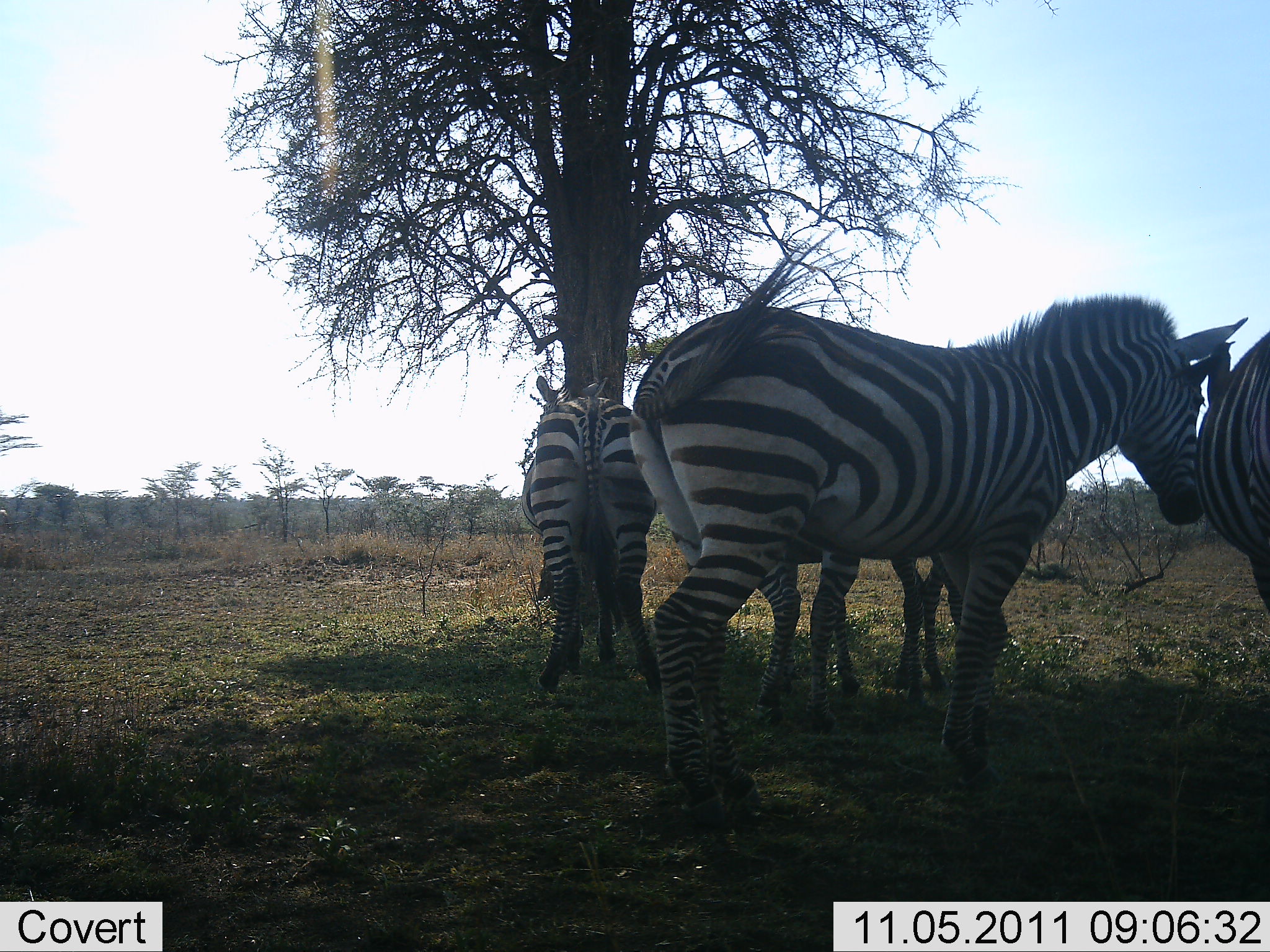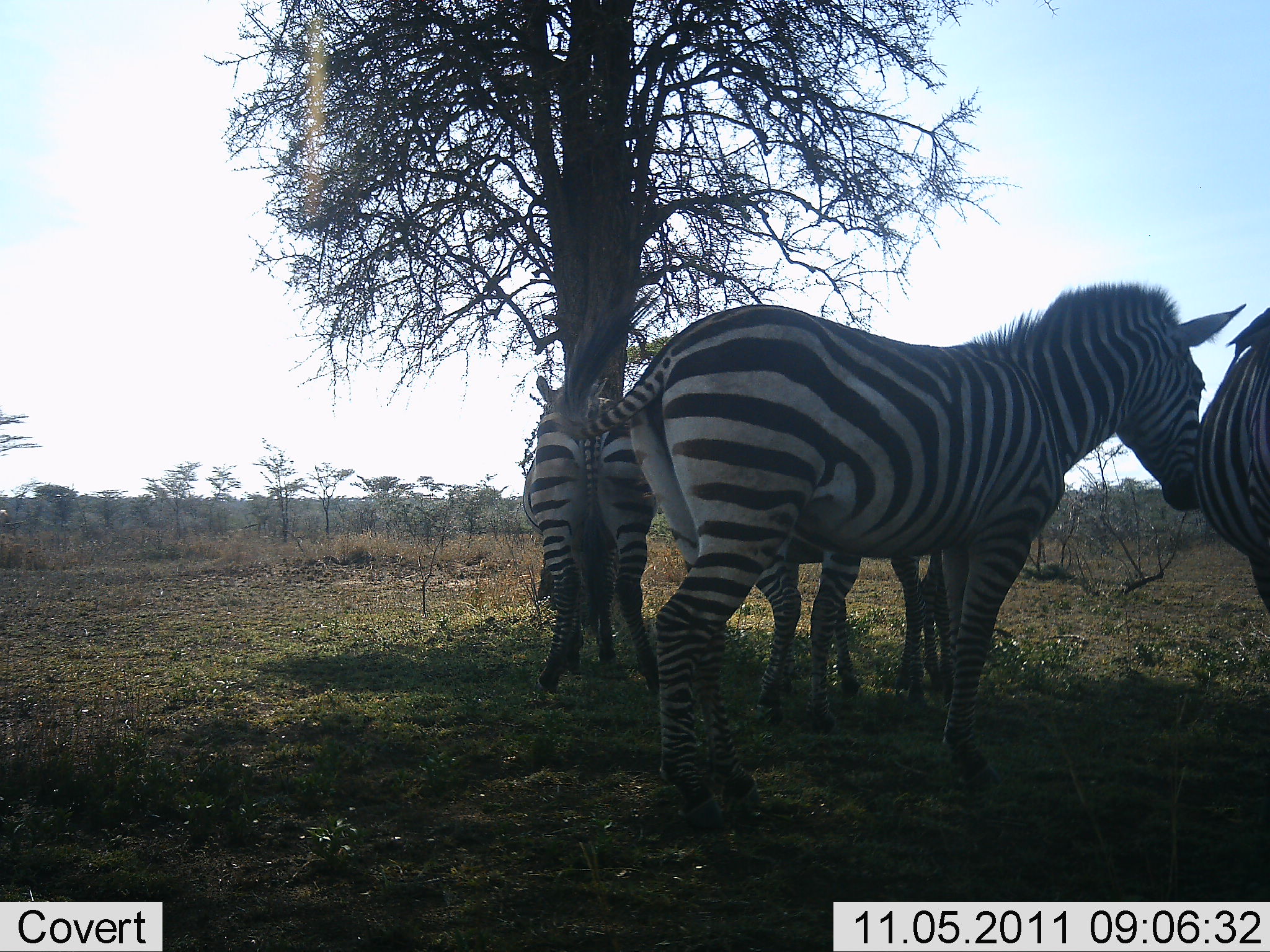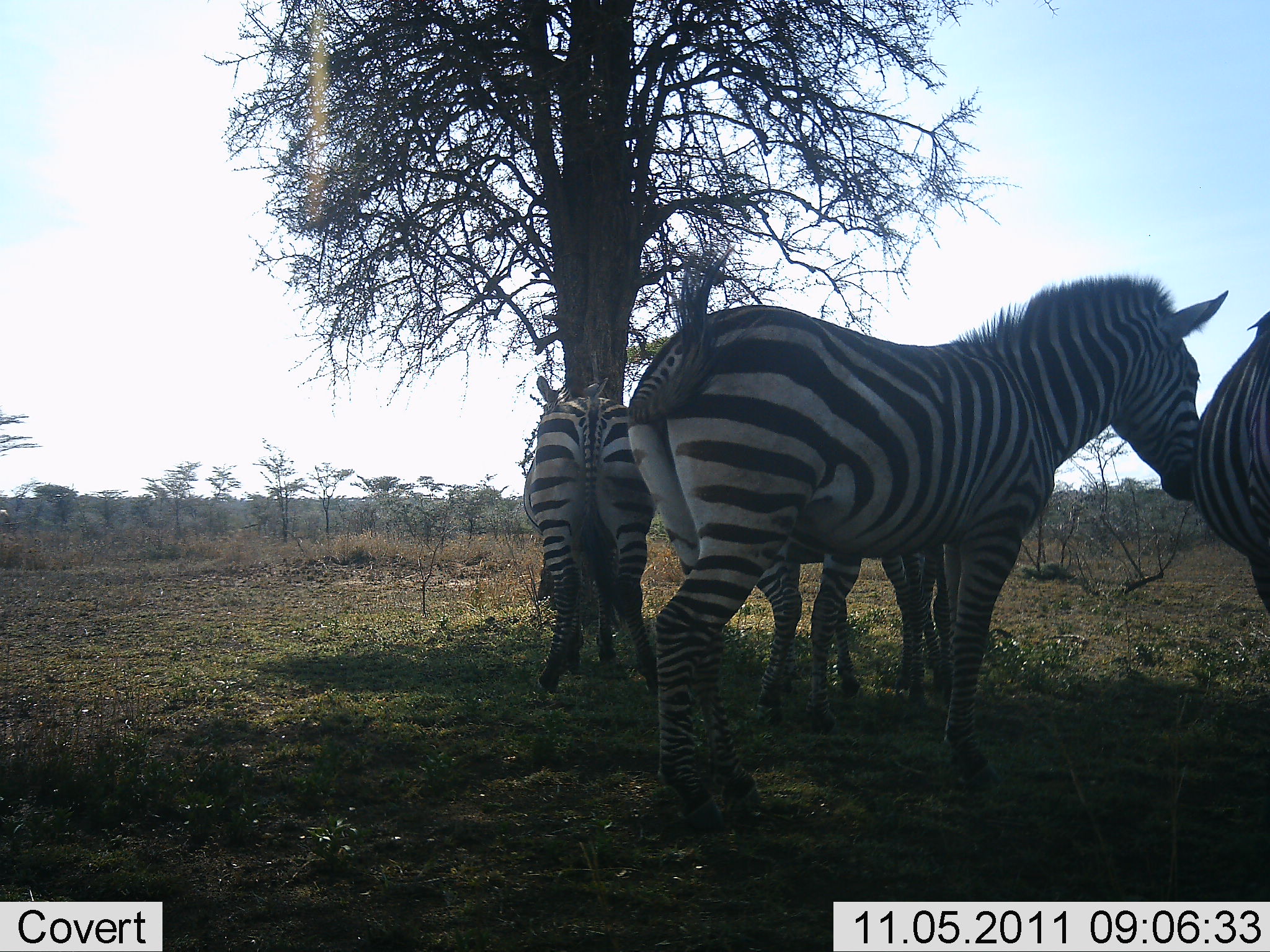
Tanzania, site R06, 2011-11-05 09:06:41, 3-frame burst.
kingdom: Animalia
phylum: Chordata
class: Mammalia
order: Perissodactyla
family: Equidae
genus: Equus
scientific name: Equus quagga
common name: plains zebra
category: zebra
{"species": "zebra (plains zebra) (Equus quagga)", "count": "4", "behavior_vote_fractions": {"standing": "93%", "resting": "7%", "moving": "0%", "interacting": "21%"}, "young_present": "0%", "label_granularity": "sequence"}